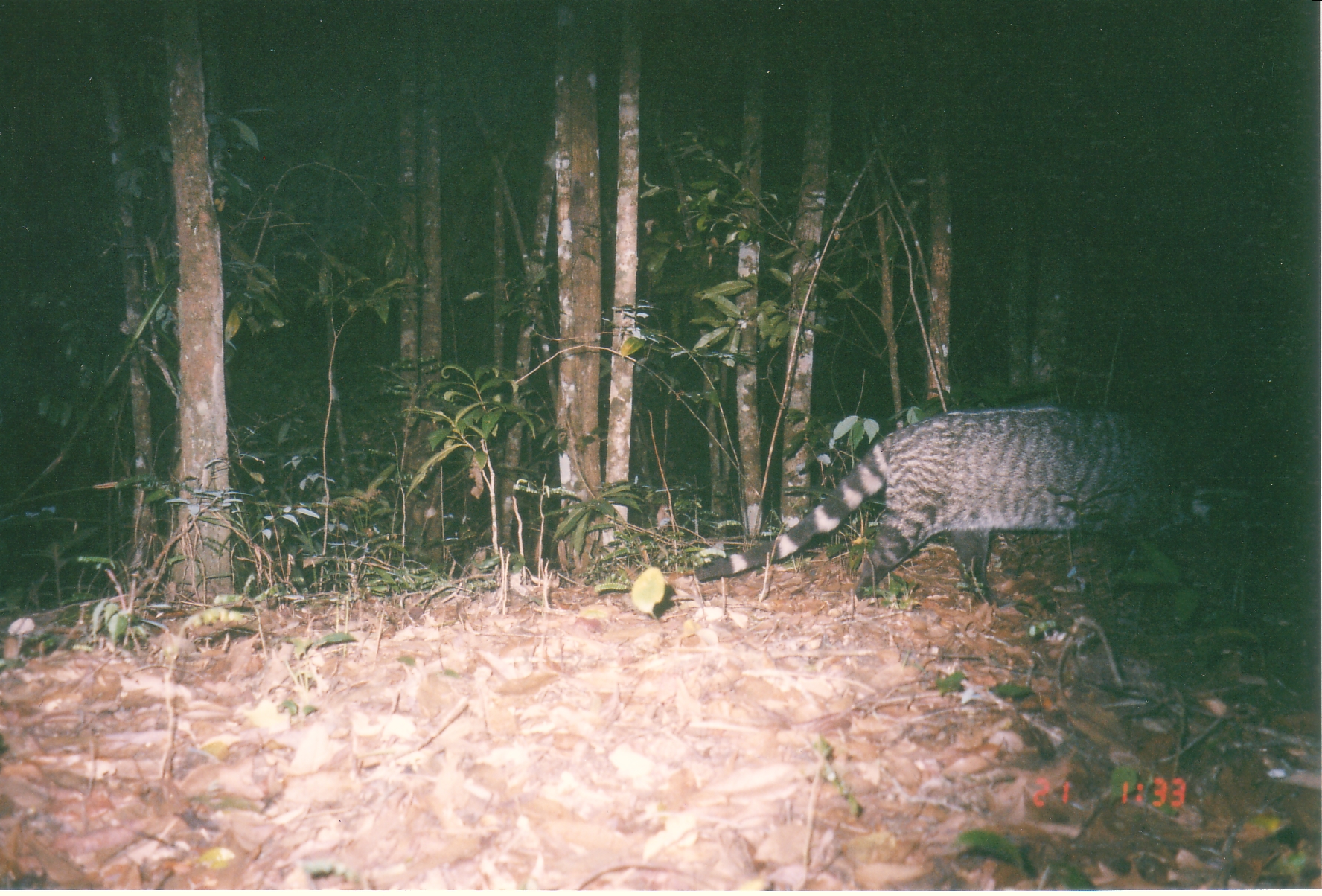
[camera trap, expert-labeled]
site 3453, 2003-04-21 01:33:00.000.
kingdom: Animalia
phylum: Chordata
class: Mammalia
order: Carnivora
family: Viverridae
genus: Viverra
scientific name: Viverra zibetha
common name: large indian civet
Viverra zibetha (large indian civet), count 1.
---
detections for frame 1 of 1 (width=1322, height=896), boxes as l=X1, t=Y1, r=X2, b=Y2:
viverra zibetha: l=690, t=399, r=1262, b=610